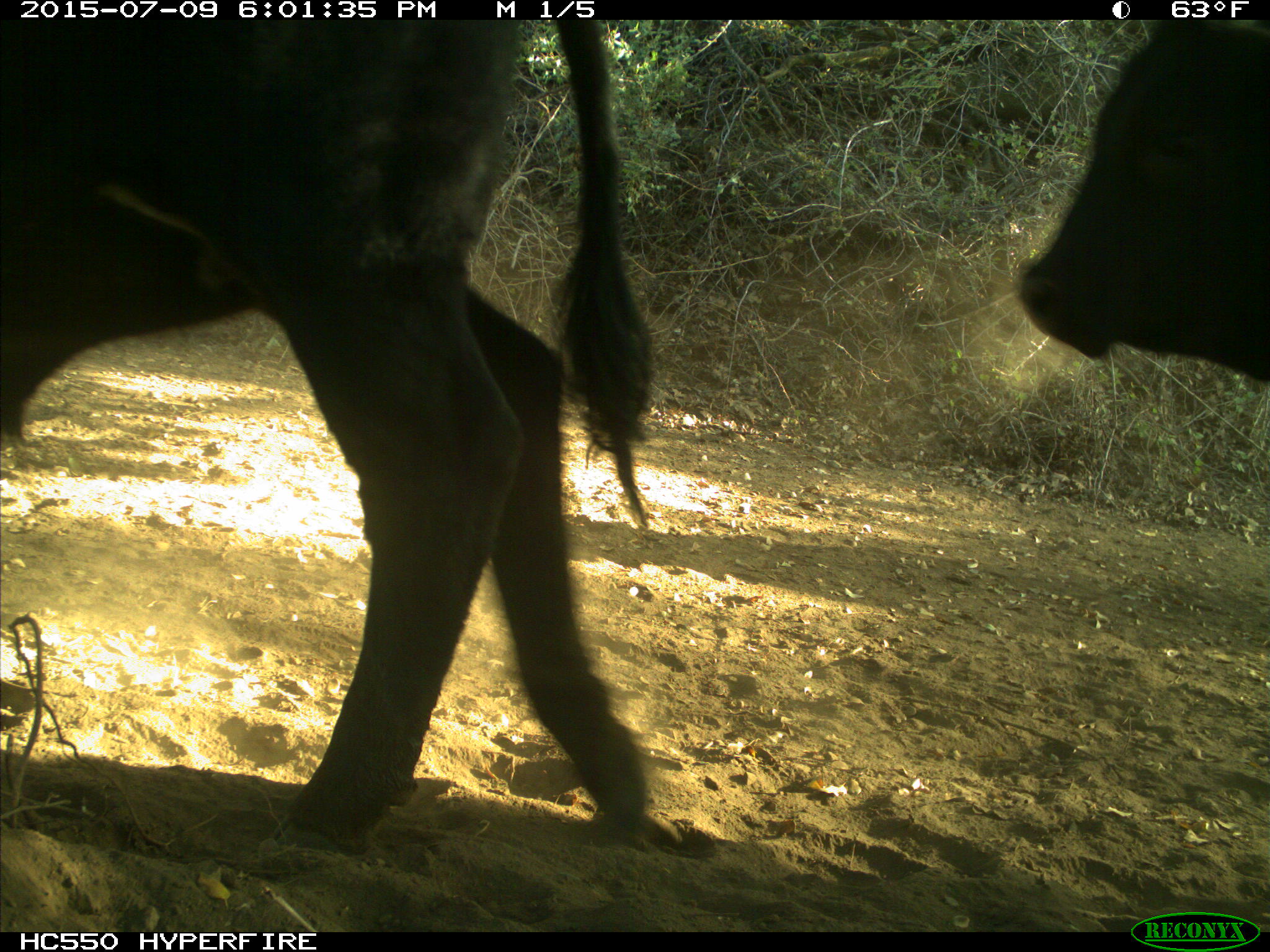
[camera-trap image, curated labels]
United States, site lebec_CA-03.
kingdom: Animalia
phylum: Chordata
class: Mammalia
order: Artiodactyla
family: Bovidae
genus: Bos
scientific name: Bos taurus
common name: domestic cow